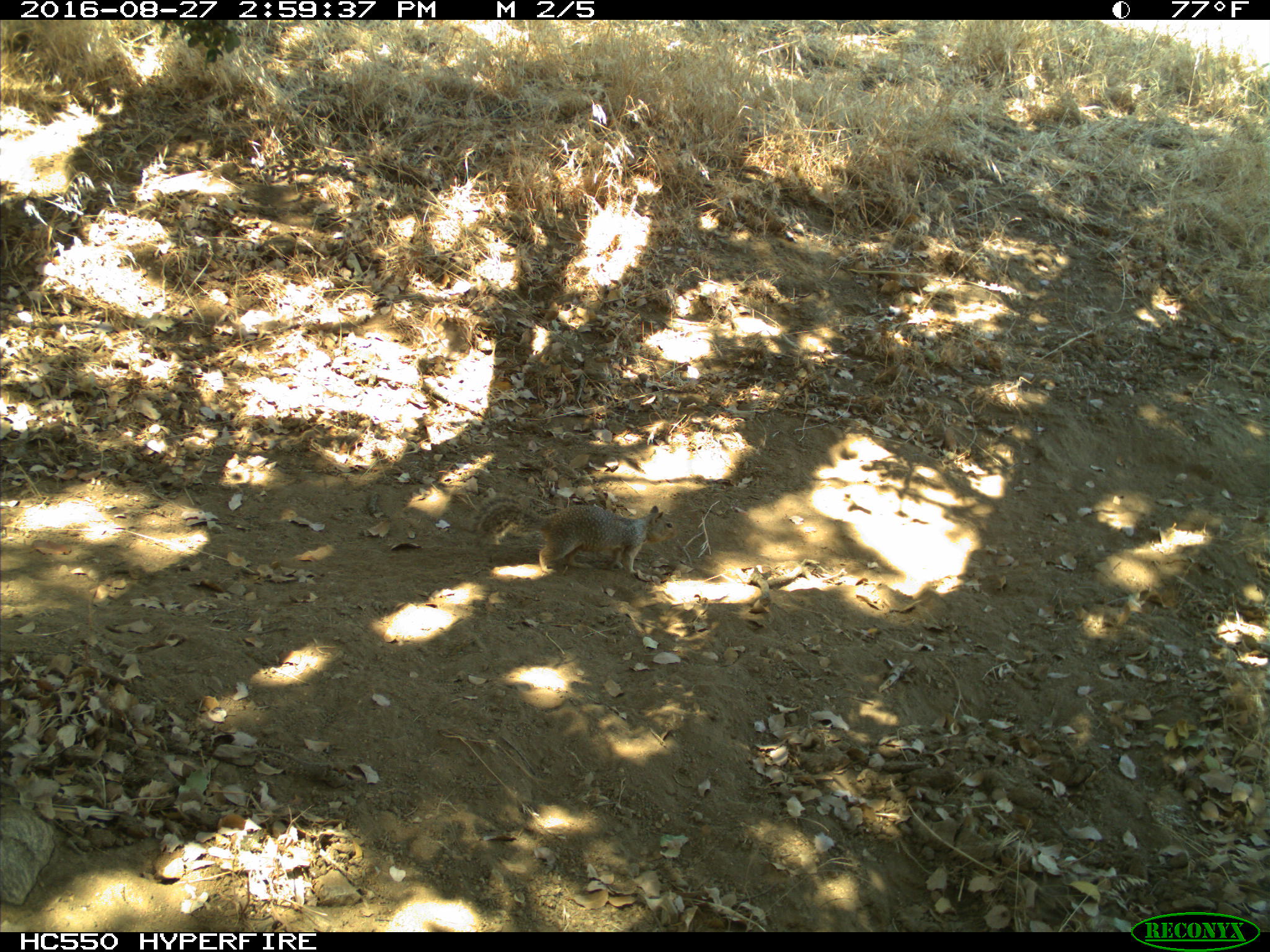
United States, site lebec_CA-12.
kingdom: Animalia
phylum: Chordata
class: Mammalia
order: Rodentia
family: Sciuridae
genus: Otospermophilus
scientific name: Otospermophilus beecheyi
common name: california ground squirrel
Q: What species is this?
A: Otospermophilus beecheyi (california ground squirrel).